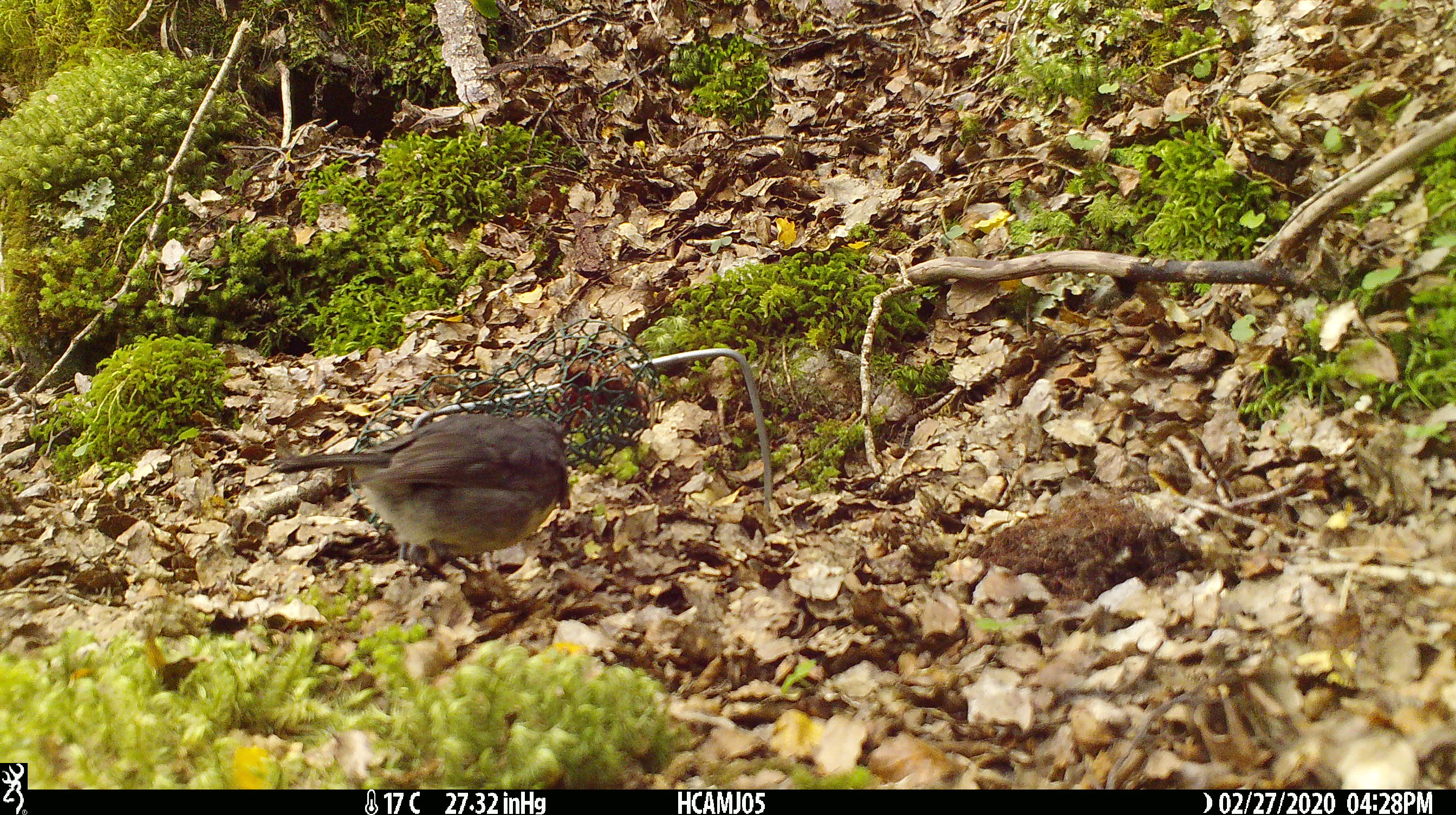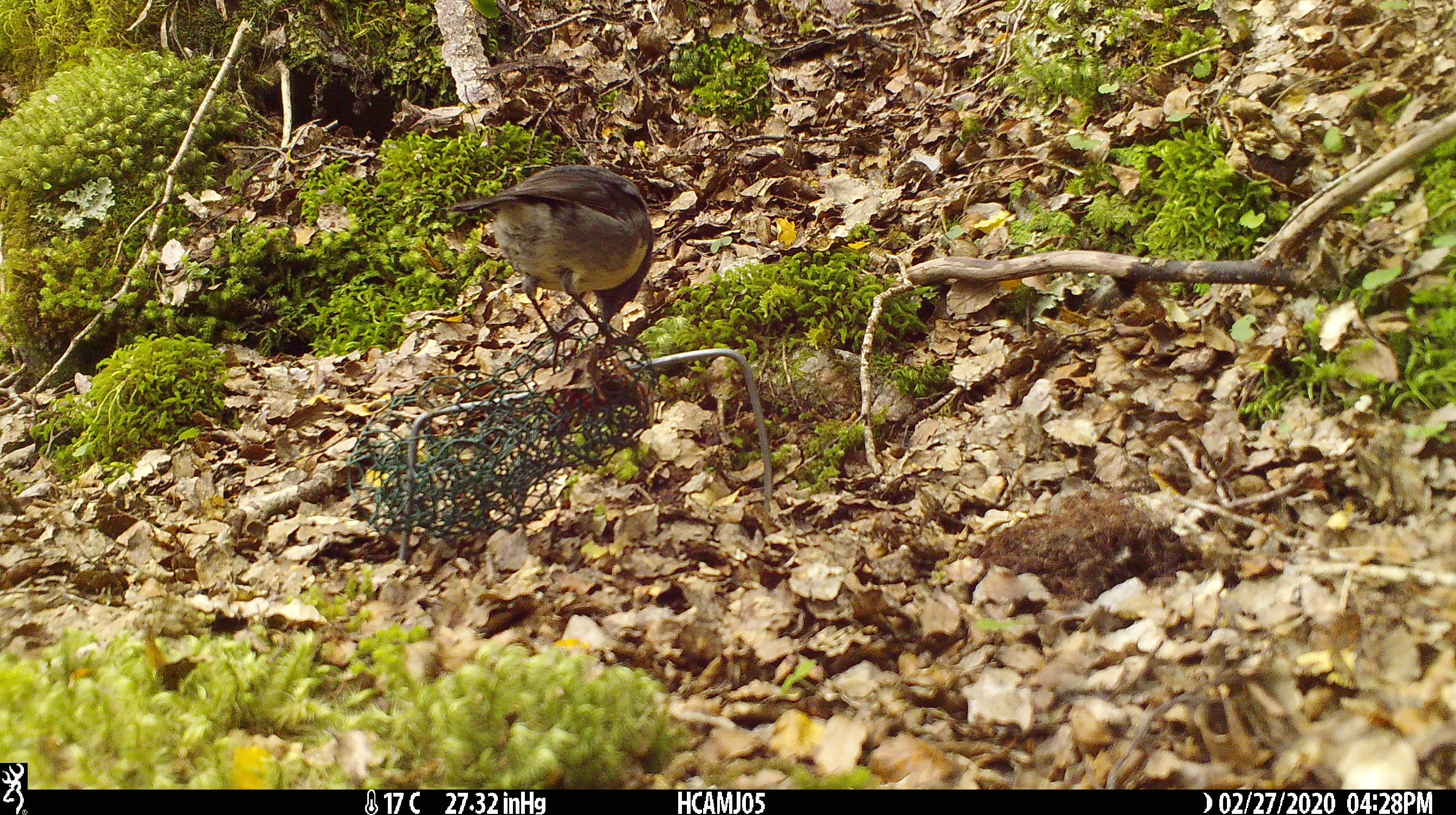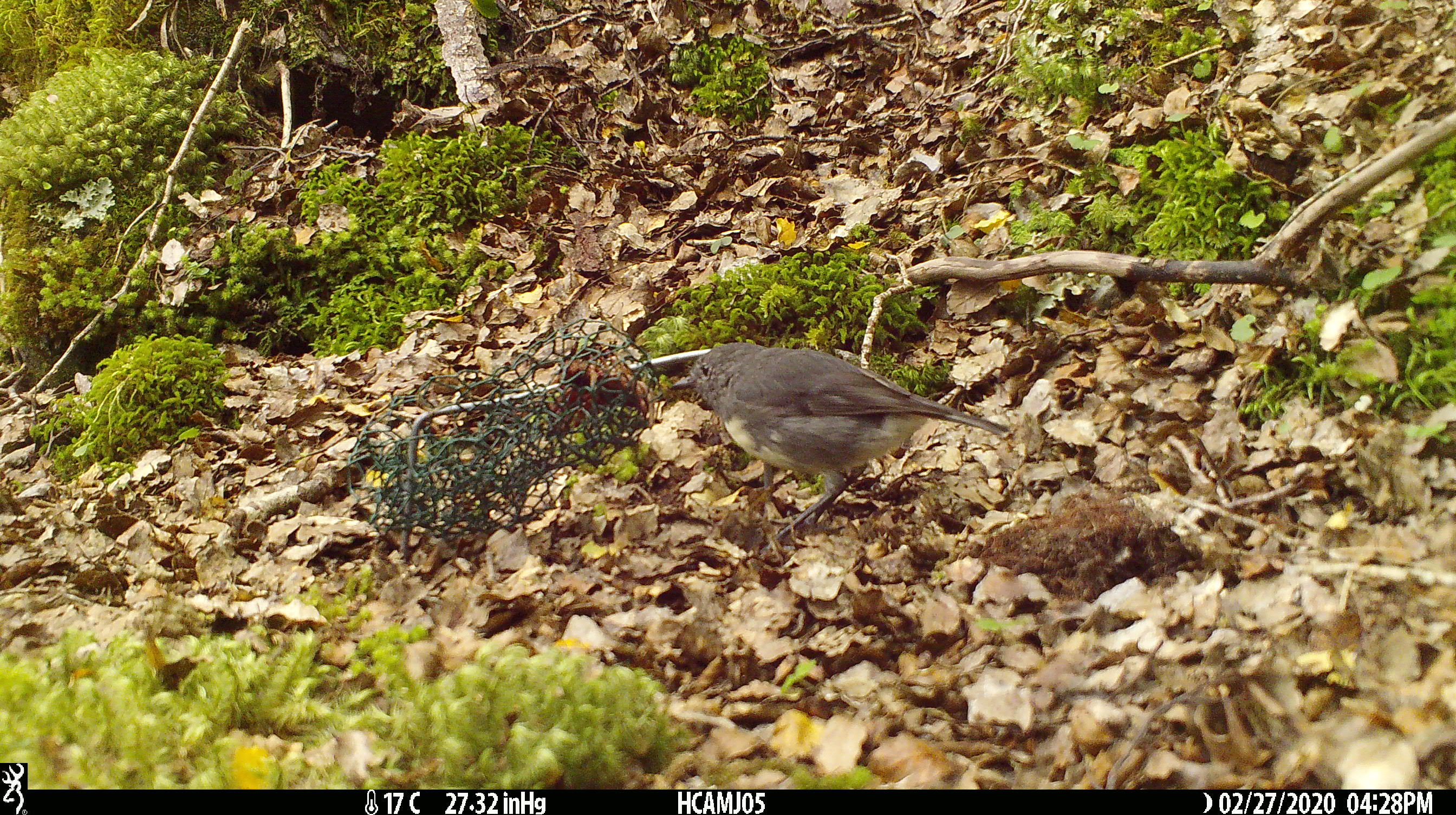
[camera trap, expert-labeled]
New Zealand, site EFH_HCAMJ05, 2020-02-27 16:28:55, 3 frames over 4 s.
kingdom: Animalia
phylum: Chordata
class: Aves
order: Passeriformes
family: Petroicidae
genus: Petroica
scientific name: Petroica australis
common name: new zealand robin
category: robin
Robin (new zealand robin) (Petroica australis).